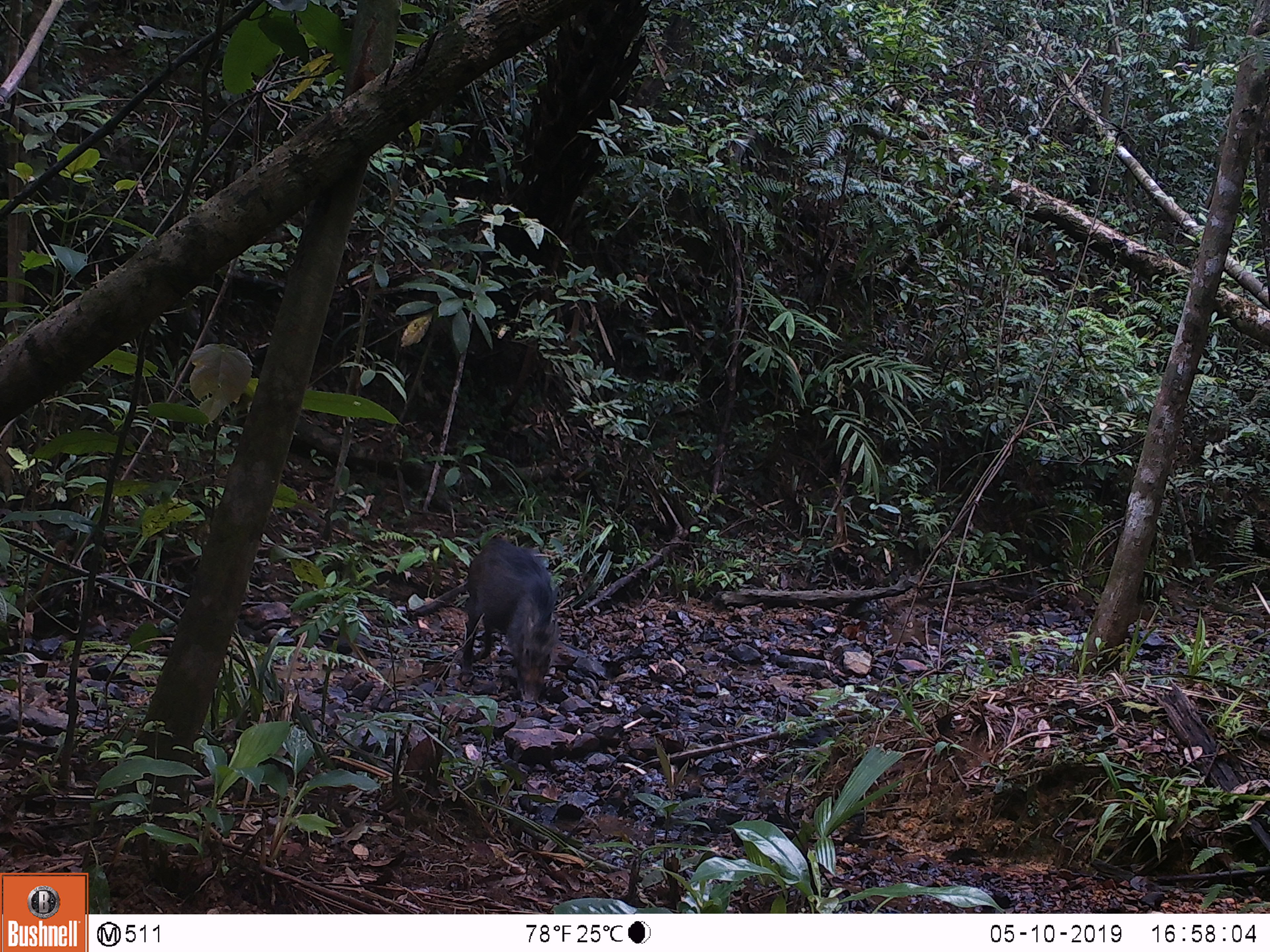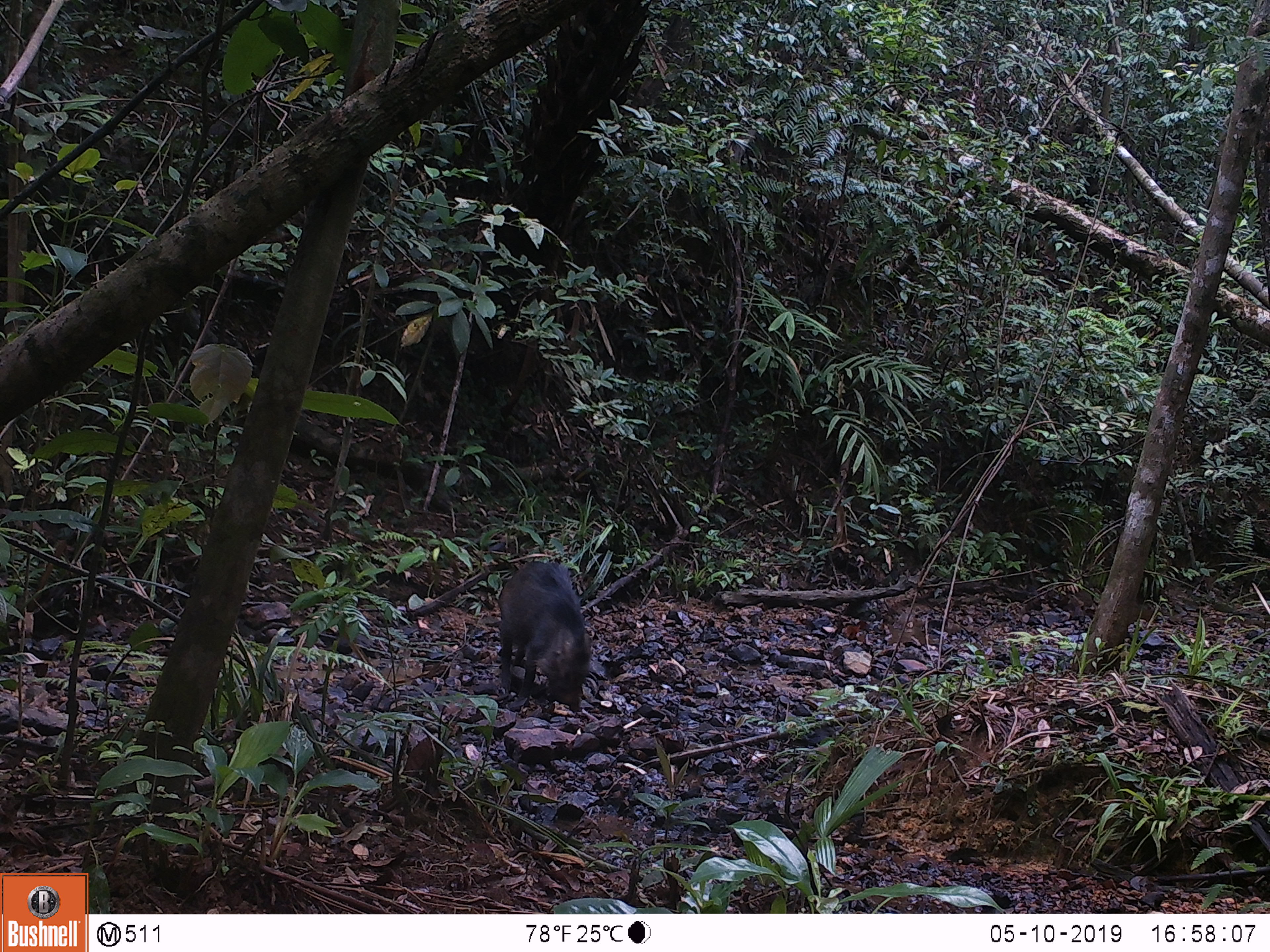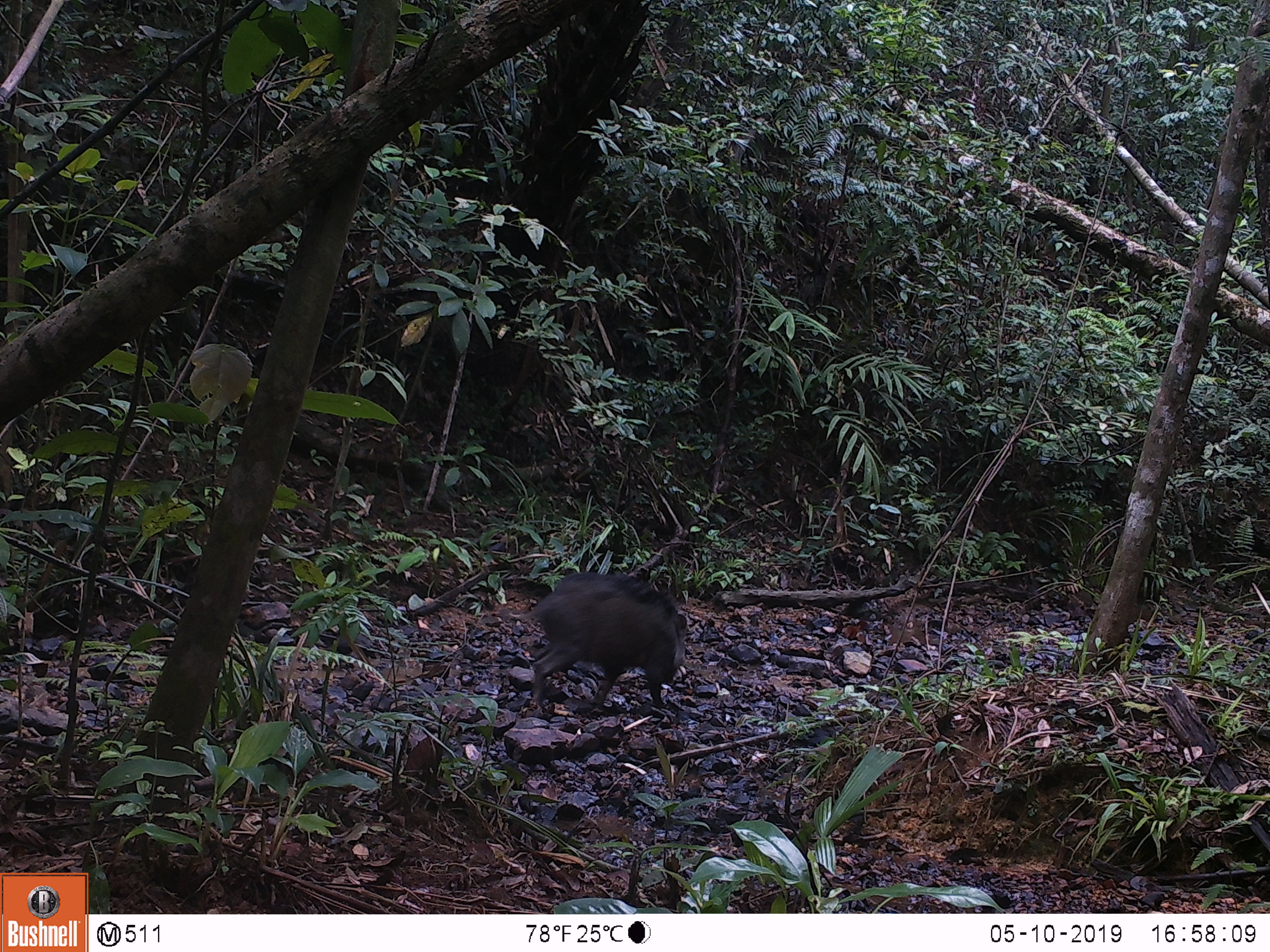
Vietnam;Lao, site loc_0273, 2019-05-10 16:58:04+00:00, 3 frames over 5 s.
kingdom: Animalia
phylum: Chordata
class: Mammalia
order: Artiodactyla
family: Suidae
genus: Sus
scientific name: Sus scrofa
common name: eurasian wild pig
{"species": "eurasian wild pig (Sus scrofa)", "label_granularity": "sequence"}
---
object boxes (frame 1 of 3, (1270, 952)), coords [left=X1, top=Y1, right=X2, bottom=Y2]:
eurasian wild pig: [left=457, top=536, right=561, bottom=704]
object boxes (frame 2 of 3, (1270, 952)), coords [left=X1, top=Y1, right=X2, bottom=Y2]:
eurasian wild pig: [left=497, top=559, right=594, bottom=712]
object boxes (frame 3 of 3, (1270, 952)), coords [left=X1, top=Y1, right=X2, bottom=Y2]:
eurasian wild pig: [left=527, top=570, right=689, bottom=710]